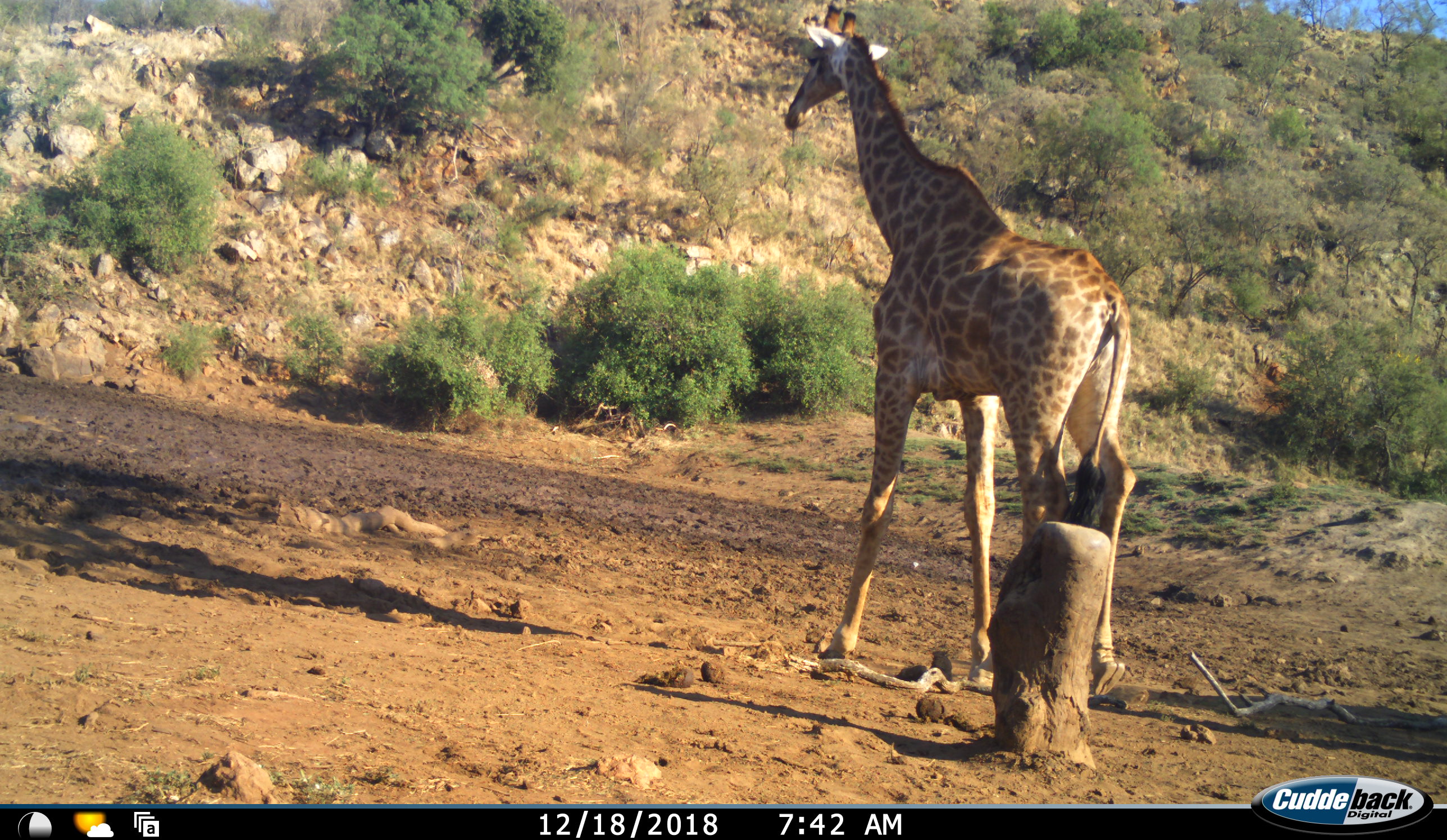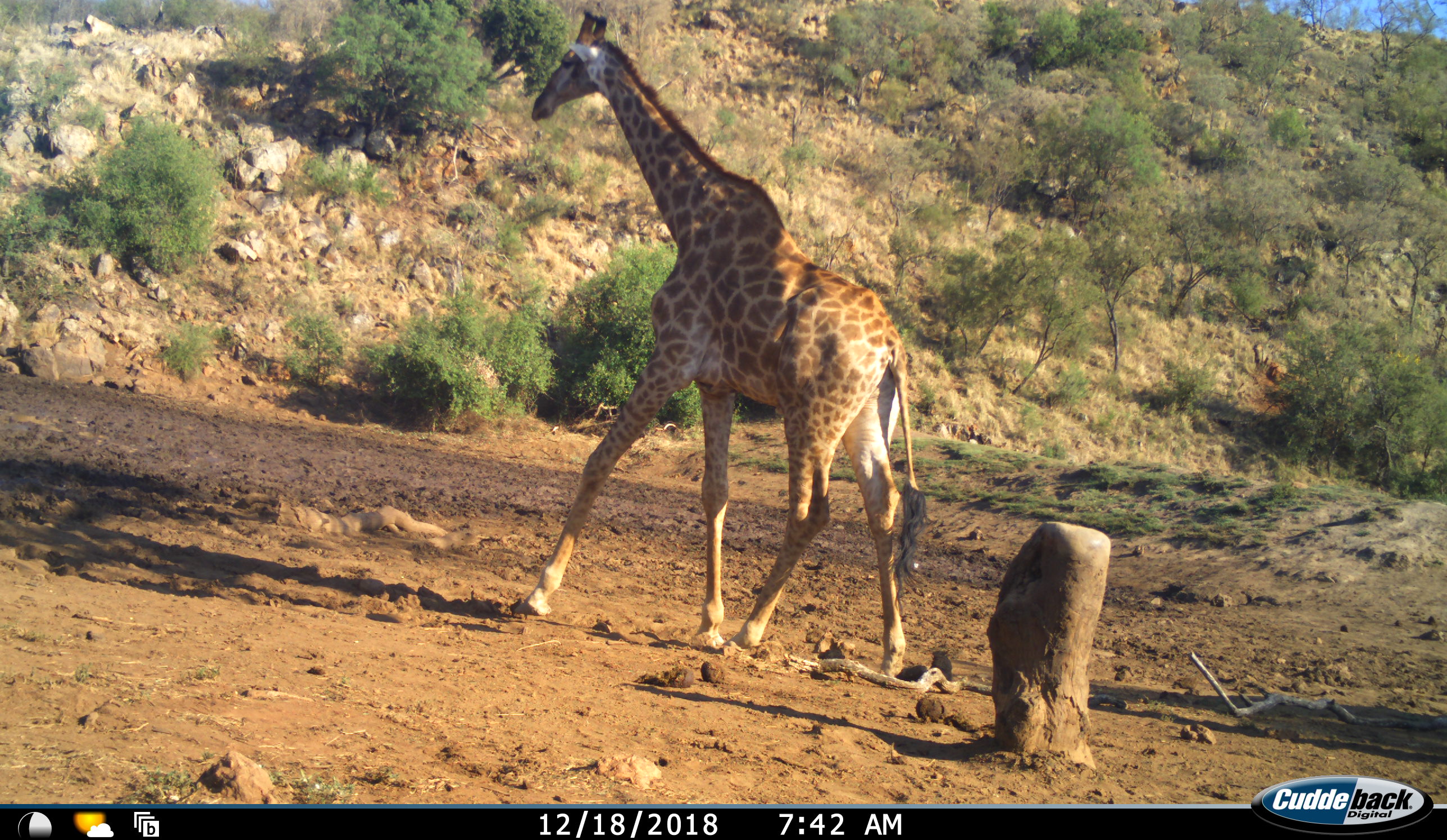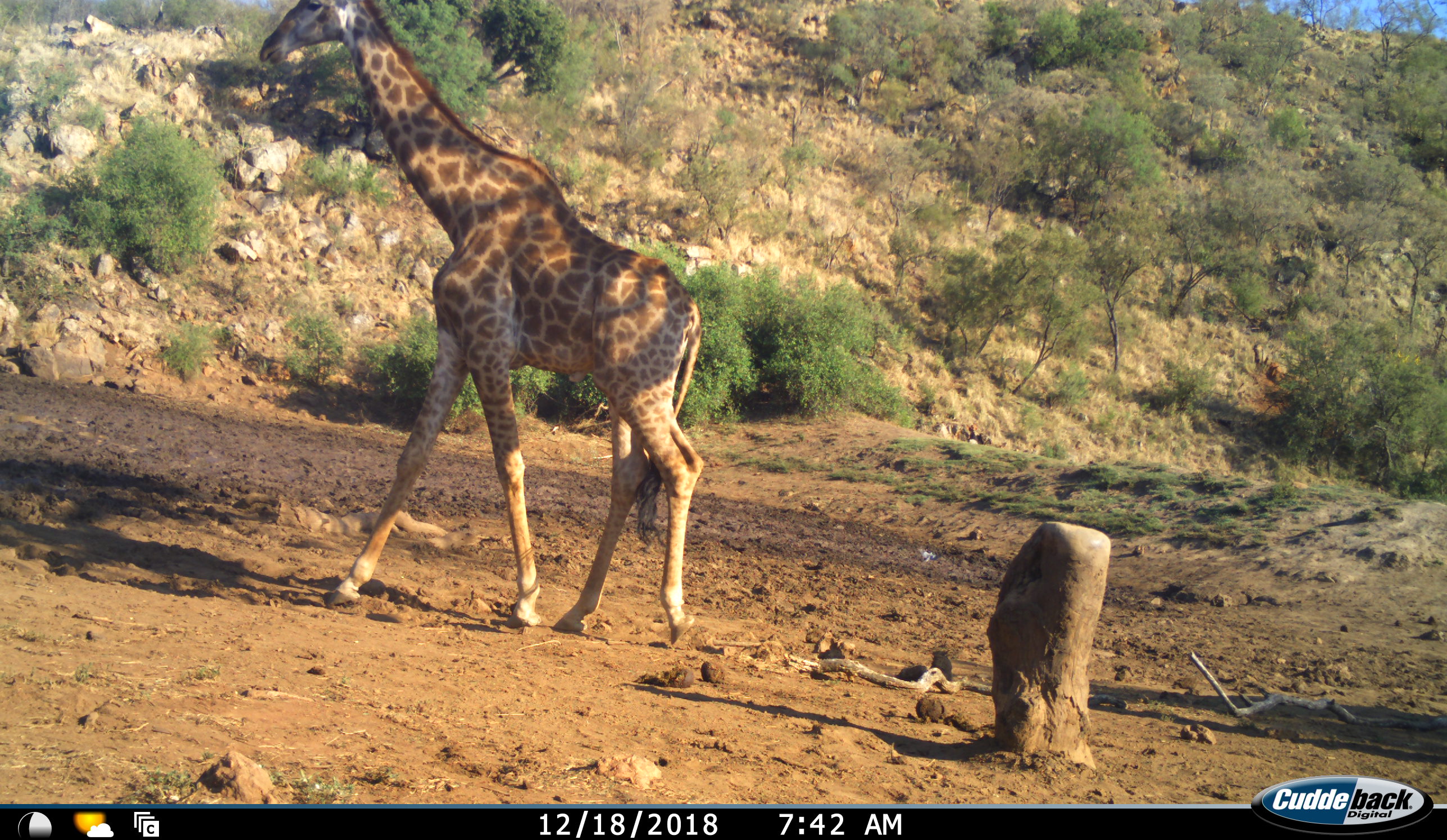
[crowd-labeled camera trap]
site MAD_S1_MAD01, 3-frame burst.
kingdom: Animalia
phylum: Chordata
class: Mammalia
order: Artiodactyla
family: Giraffidae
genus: Giraffa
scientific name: Giraffa camelopardalis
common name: giraffe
Giraffe (Giraffa camelopardalis), count 1. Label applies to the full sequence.